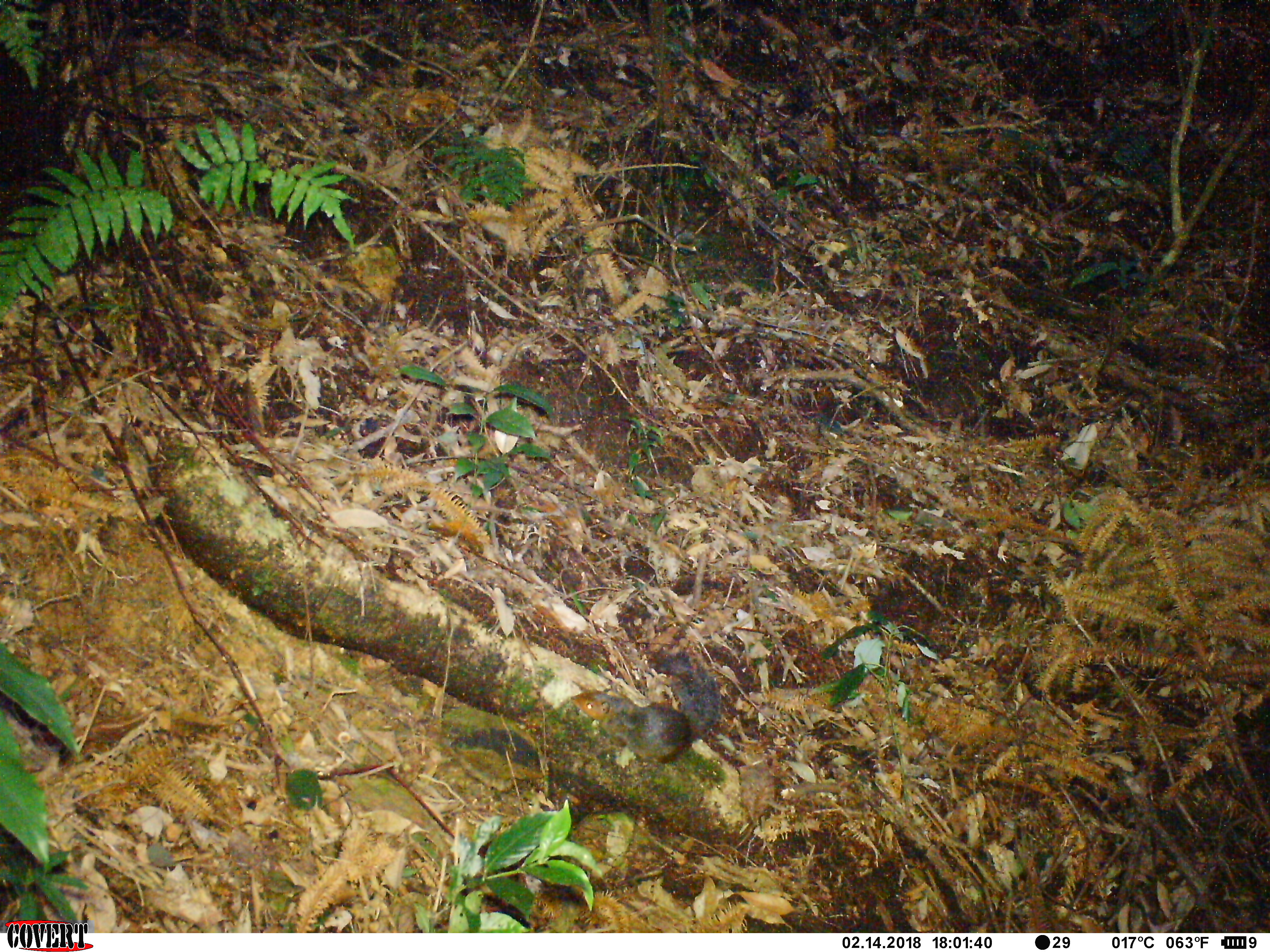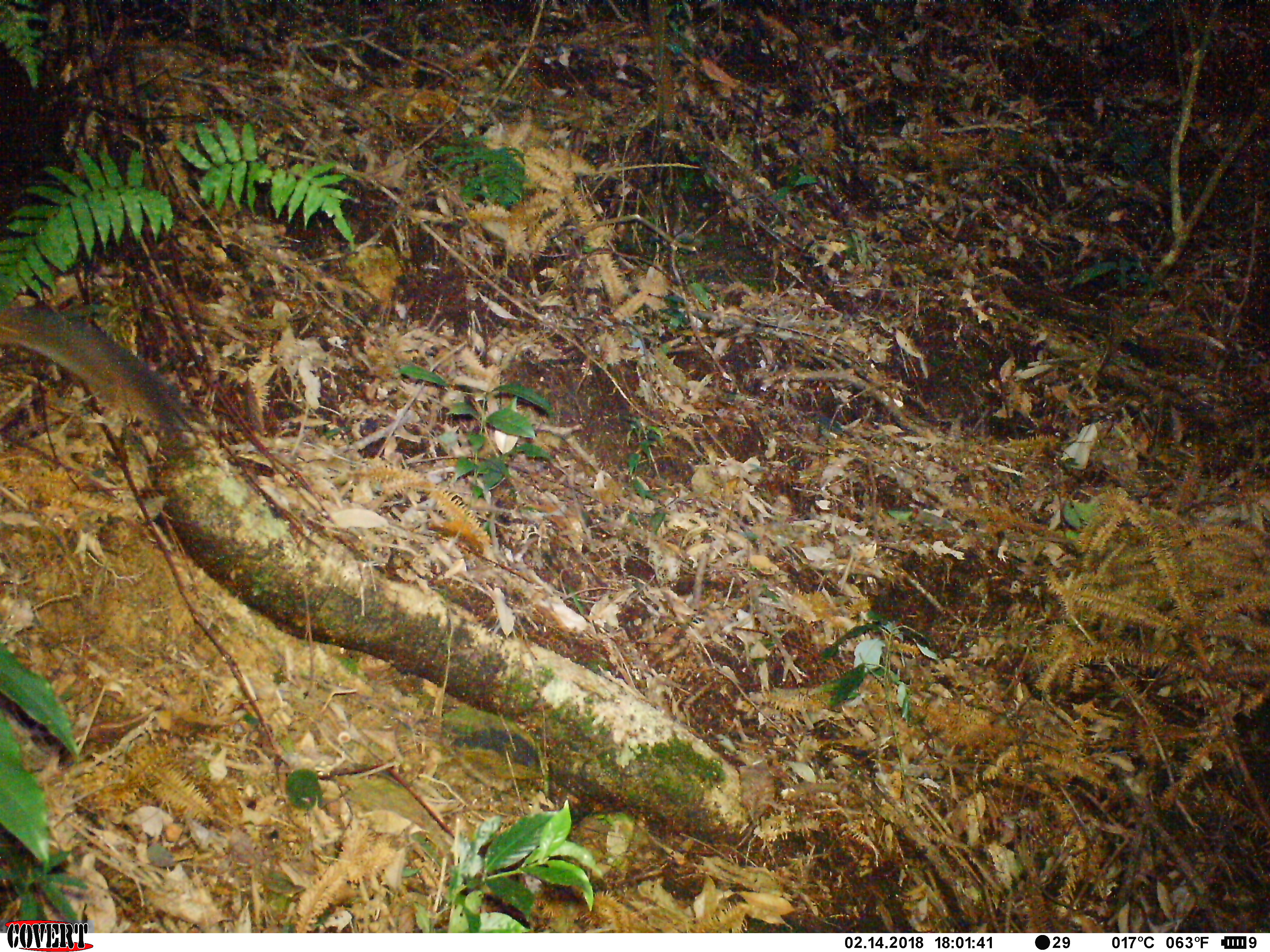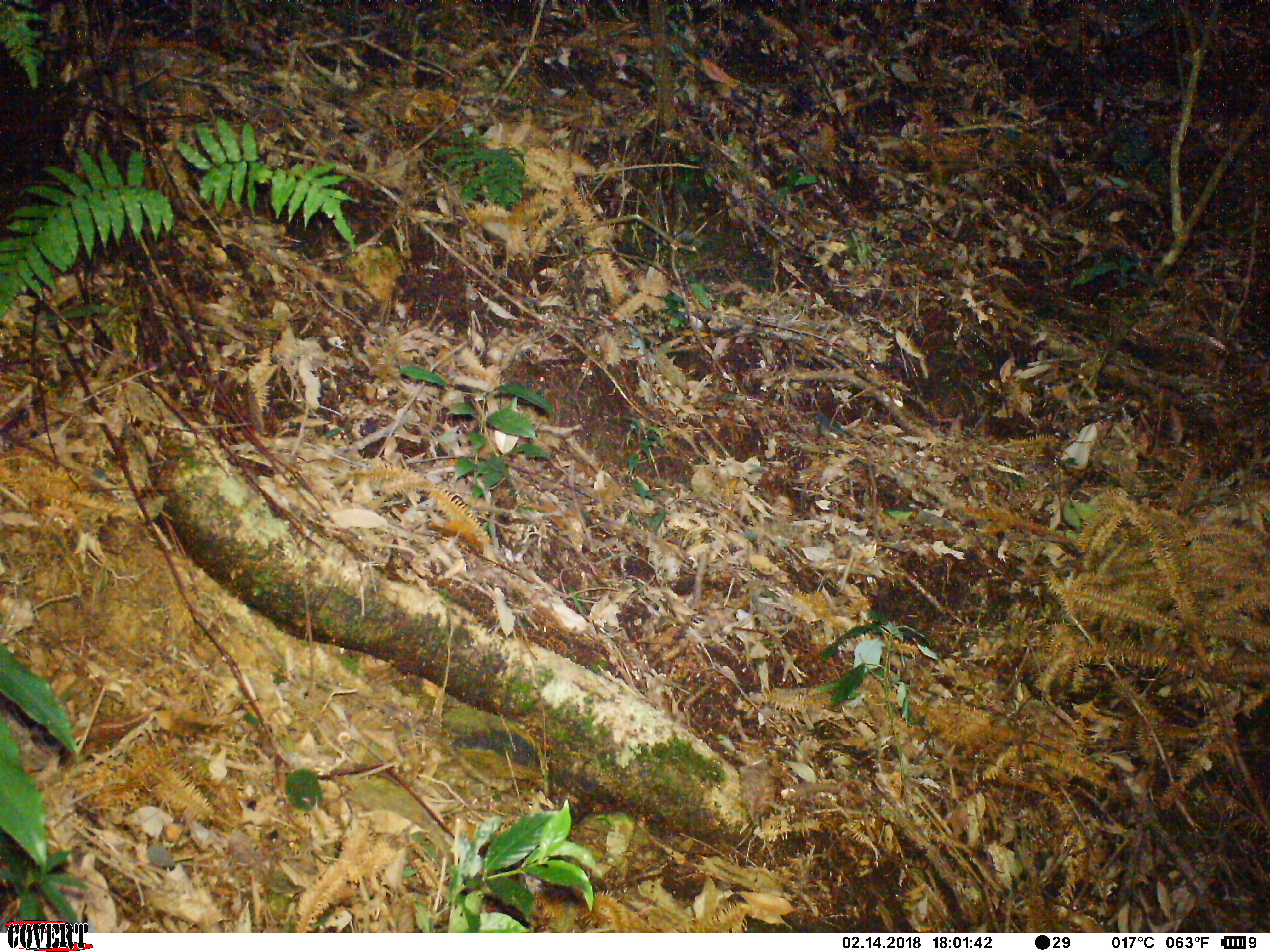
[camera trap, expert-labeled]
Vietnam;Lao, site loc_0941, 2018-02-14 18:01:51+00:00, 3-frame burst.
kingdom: Animalia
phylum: Chordata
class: Mammalia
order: Rodentia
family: Sciuridae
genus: Dremomys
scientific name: Dremomys rufigenis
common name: red-cheeked squirrel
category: red cheeked squirrel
Red cheeked squirrel (red-cheeked squirrel) (Dremomys rufigenis). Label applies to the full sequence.